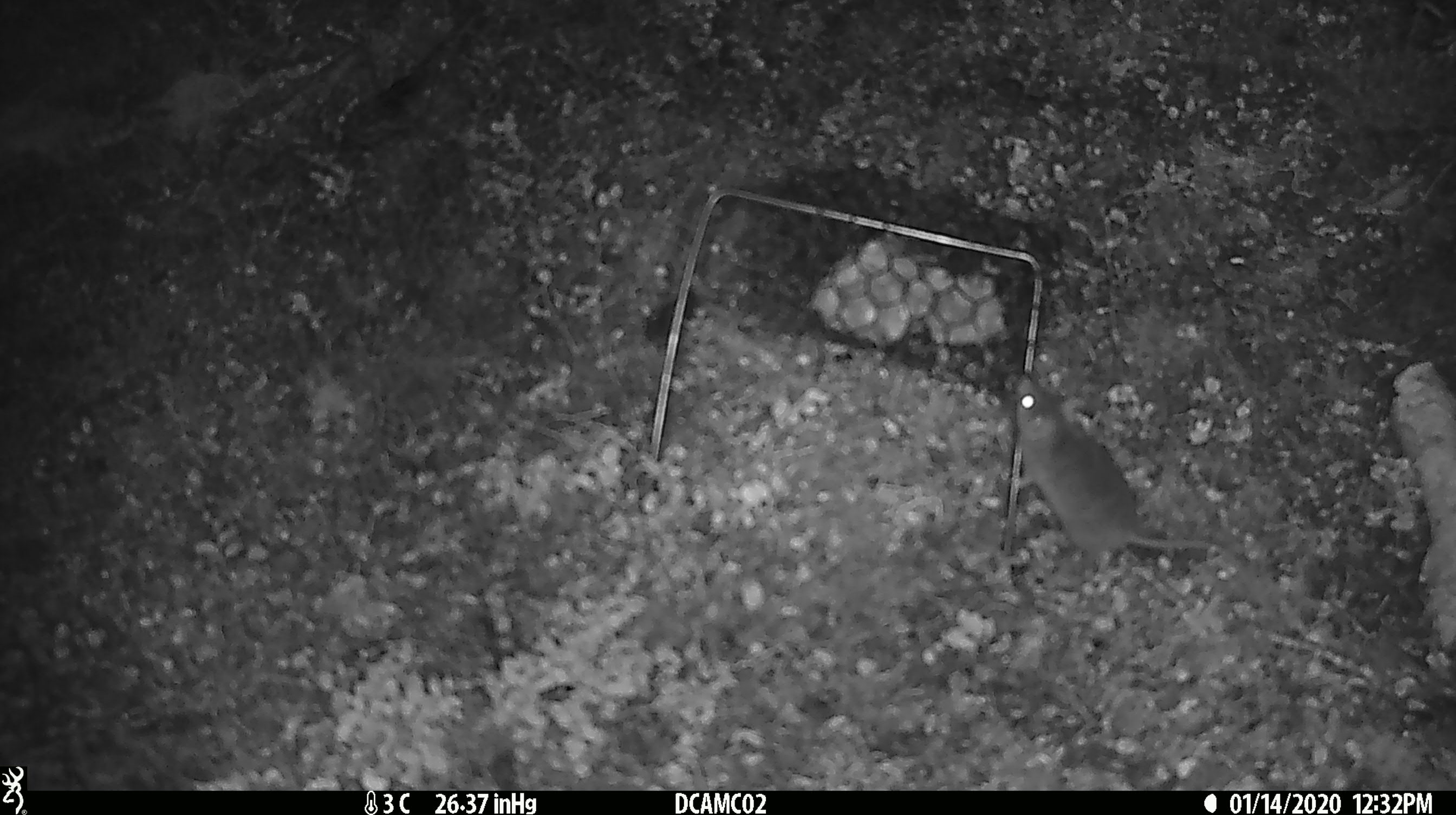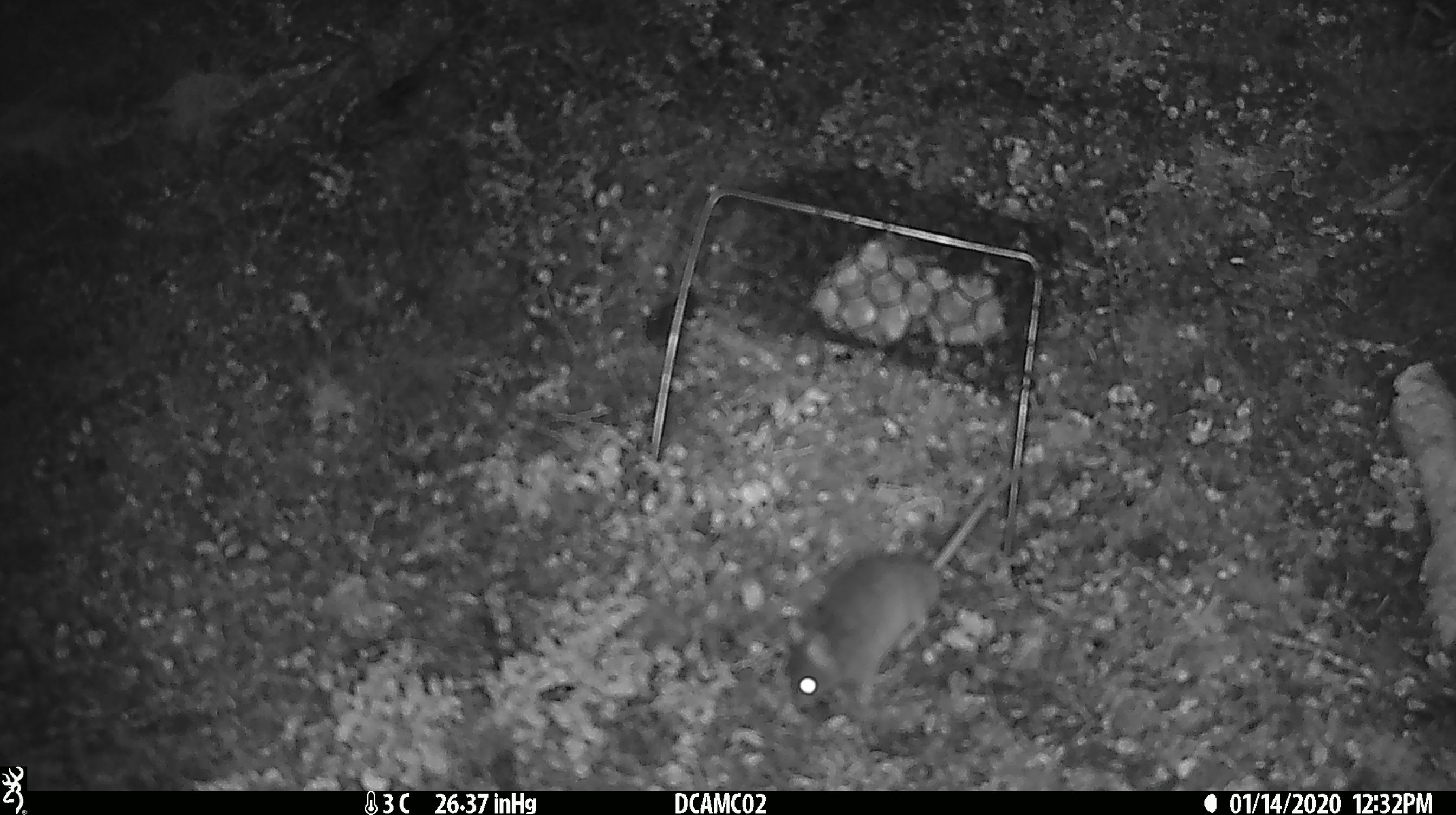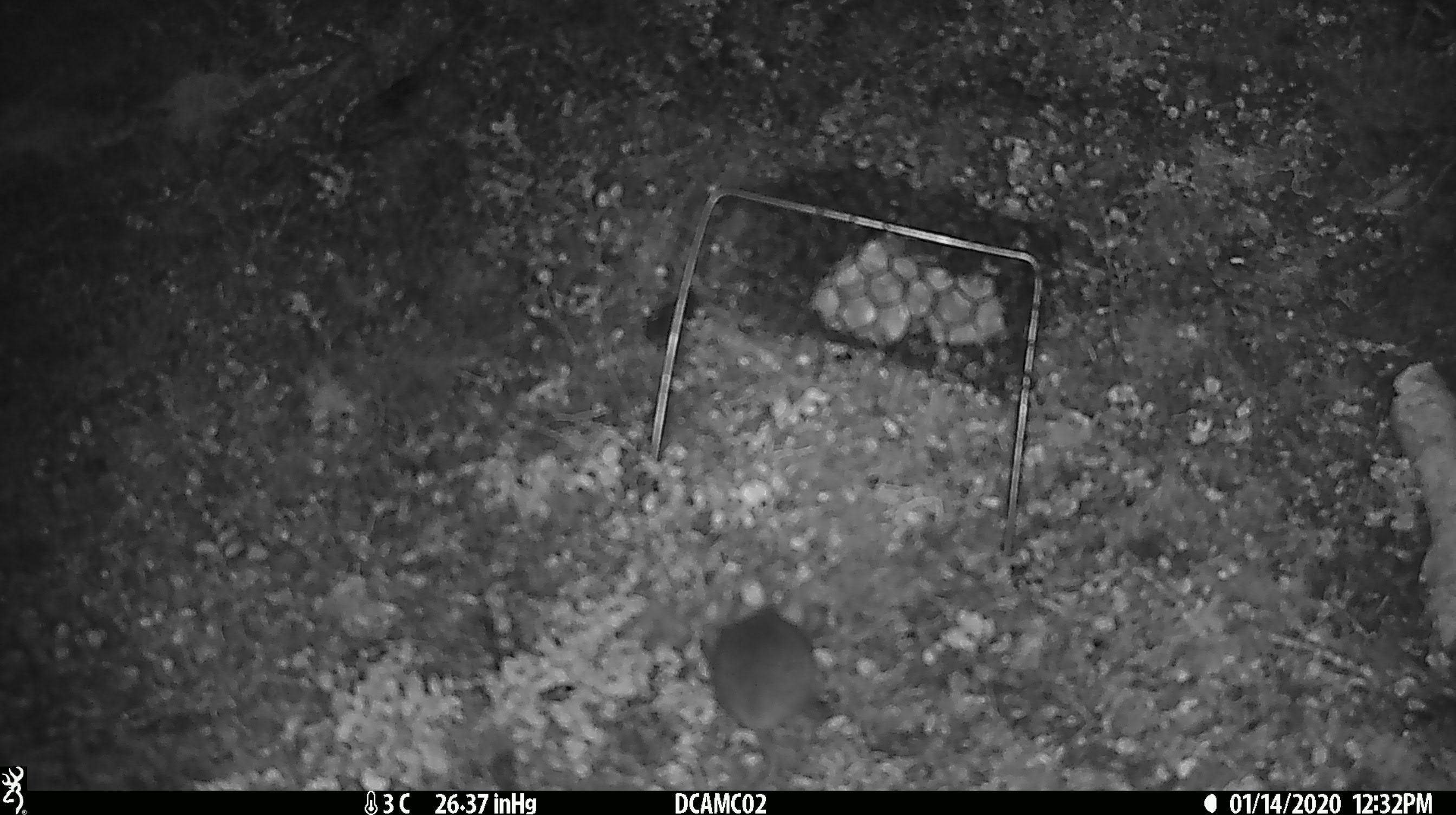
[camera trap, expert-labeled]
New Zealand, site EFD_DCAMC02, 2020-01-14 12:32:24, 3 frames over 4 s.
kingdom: Animalia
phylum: Chordata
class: Mammalia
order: Rodentia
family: Muridae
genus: Mus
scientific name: Mus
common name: mouse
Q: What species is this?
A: Mouse (Mus).